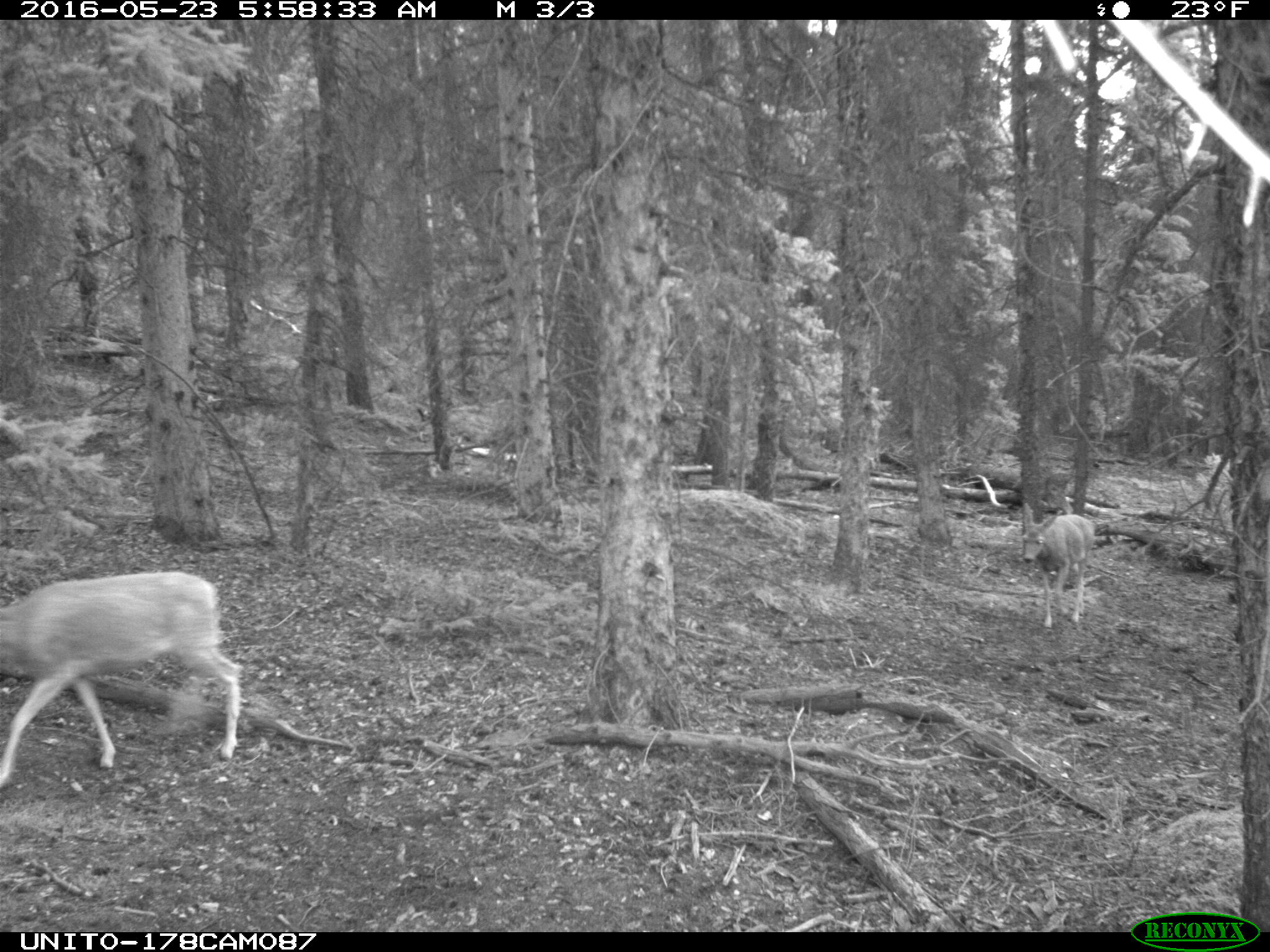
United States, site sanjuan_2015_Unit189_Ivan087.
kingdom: Animalia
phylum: Chordata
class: Mammalia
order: Artiodactyla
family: Cervidae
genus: Odocoileus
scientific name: Odocoileus hemionus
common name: mule deer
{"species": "Odocoileus hemionus (mule deer)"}